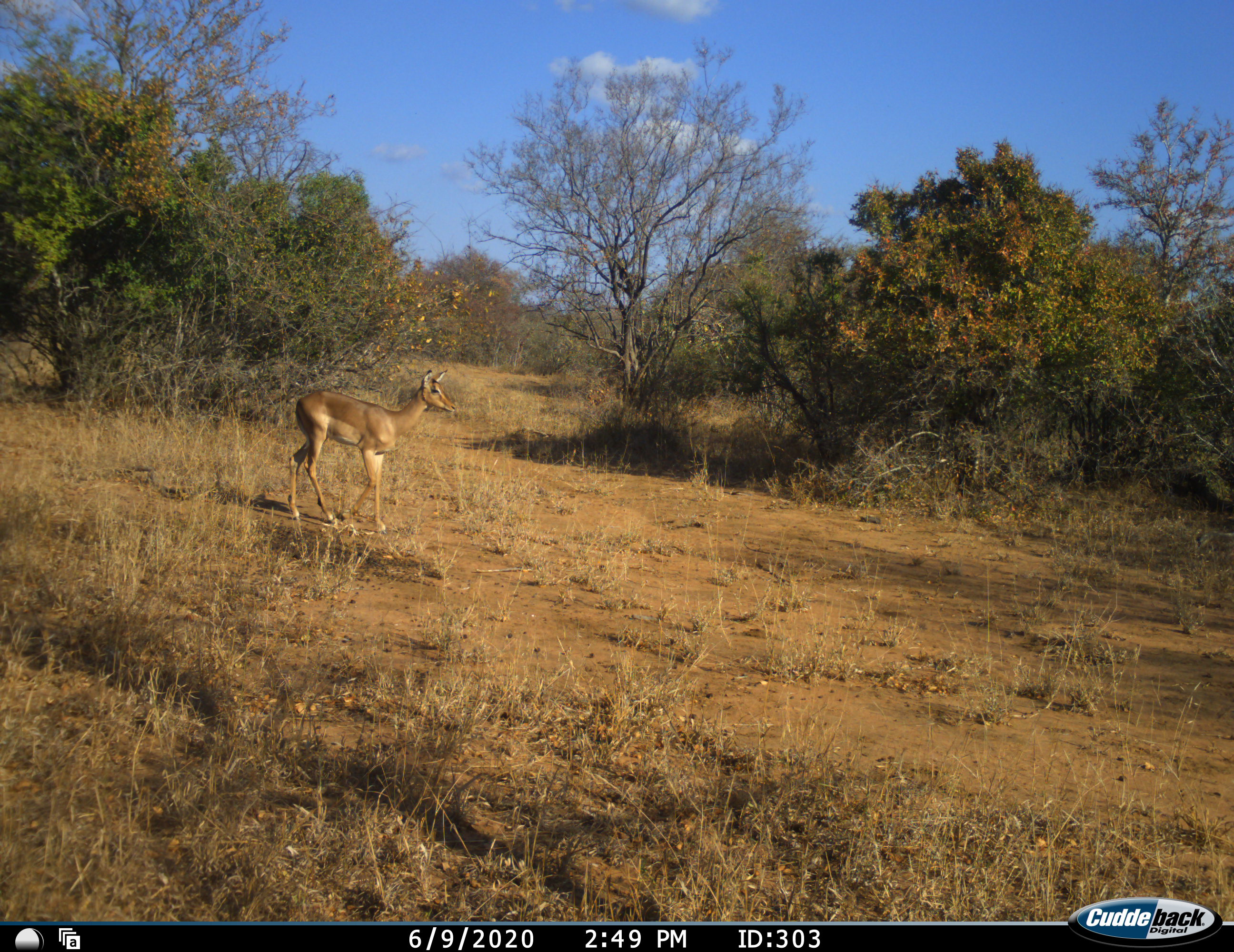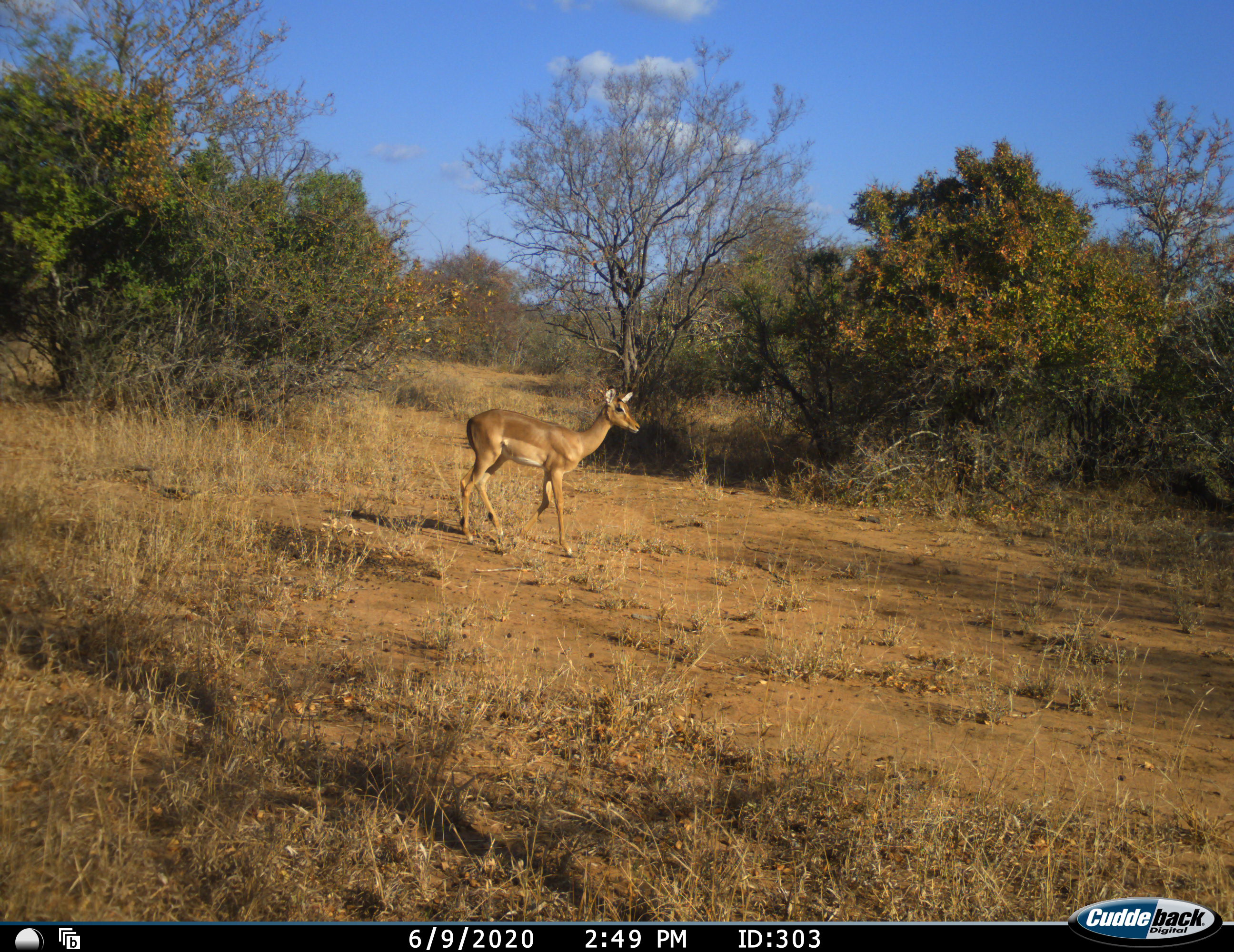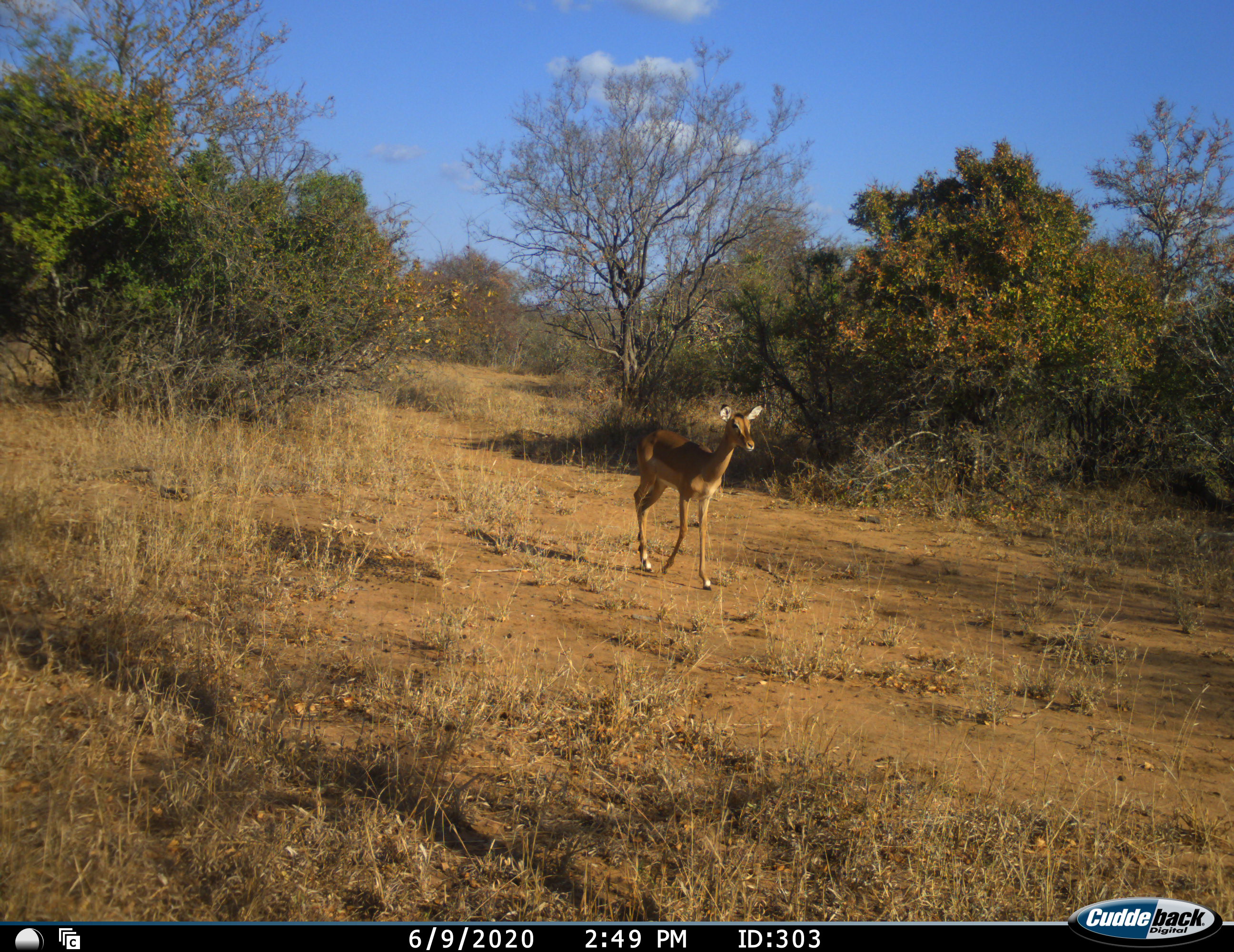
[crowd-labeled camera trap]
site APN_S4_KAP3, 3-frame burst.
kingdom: Animalia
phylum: Chordata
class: Mammalia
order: Artiodactyla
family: Bovidae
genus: Aepyceros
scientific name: Aepyceros melampus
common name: impala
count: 1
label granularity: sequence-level